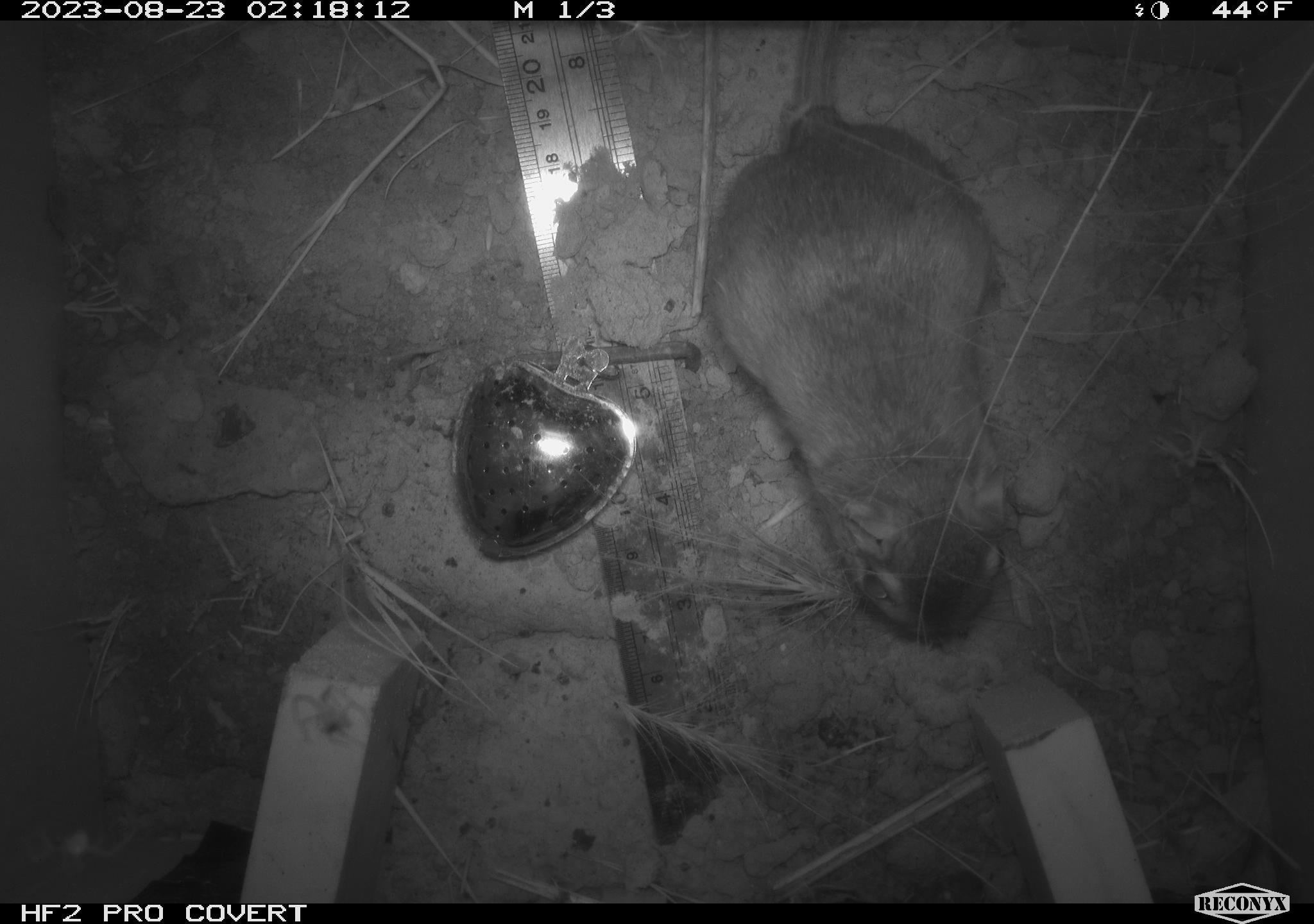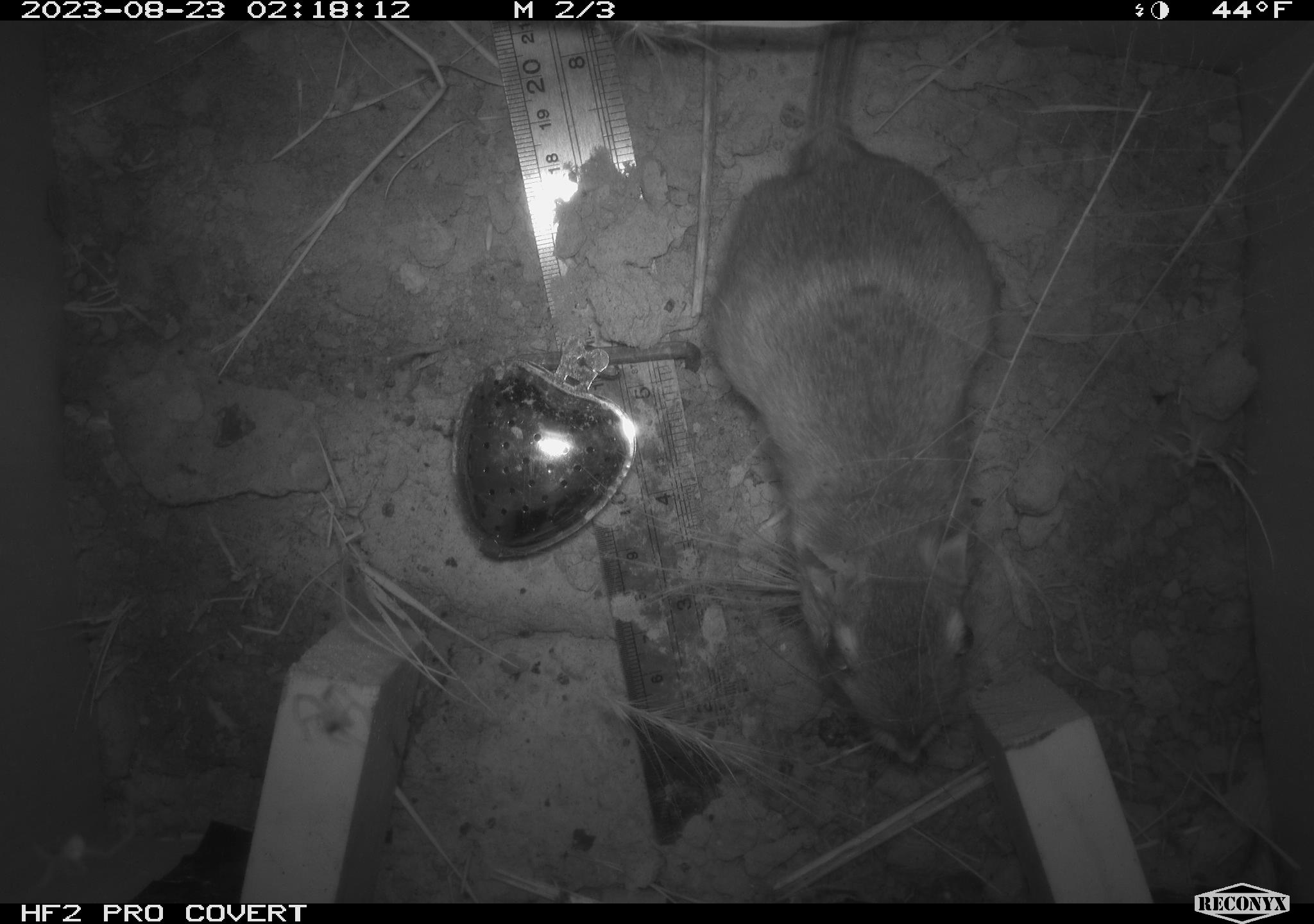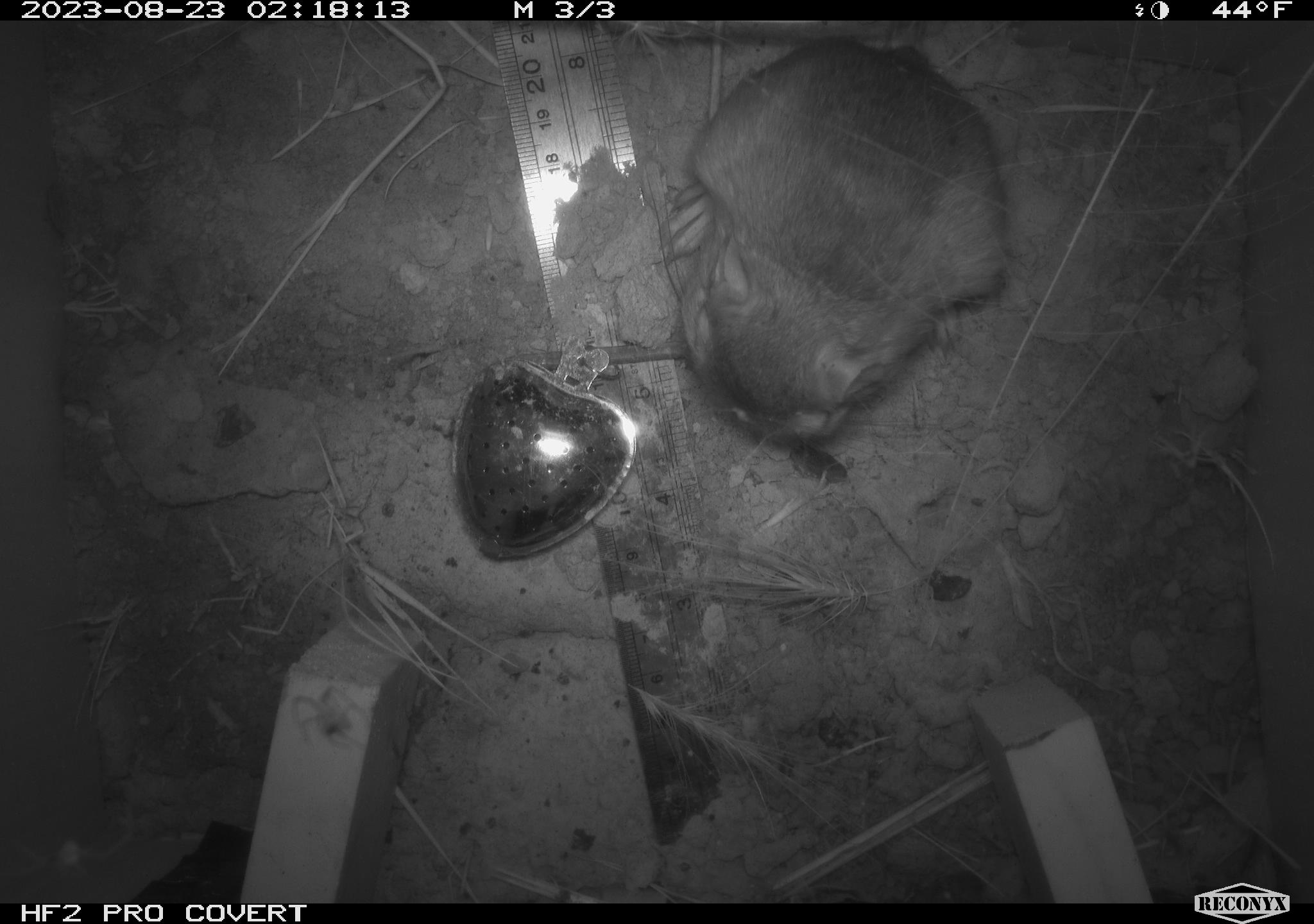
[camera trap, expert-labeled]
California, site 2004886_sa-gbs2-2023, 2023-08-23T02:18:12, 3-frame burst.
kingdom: Animalia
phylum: Chordata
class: Mammalia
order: Rodentia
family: Heteromyidae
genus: Dipodomys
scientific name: Dipodomys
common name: kangaroo rats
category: dipodomys species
Dipodomys species (kangaroo rats) (Dipodomys).